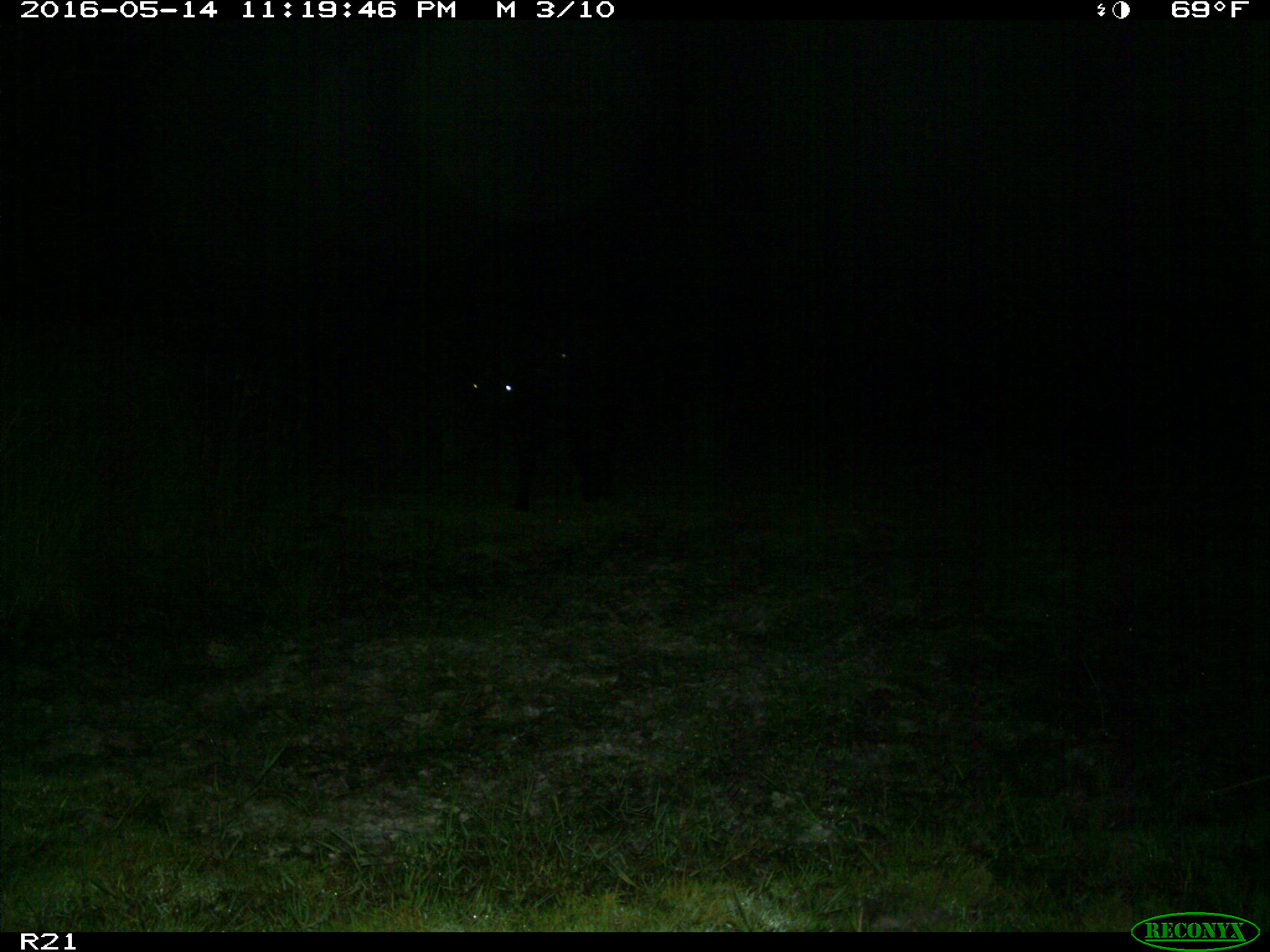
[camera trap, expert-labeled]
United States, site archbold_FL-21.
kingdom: Animalia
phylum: Chordata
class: Mammalia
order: Artiodactyla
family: Bovidae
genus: Bos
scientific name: Bos taurus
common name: domestic cow